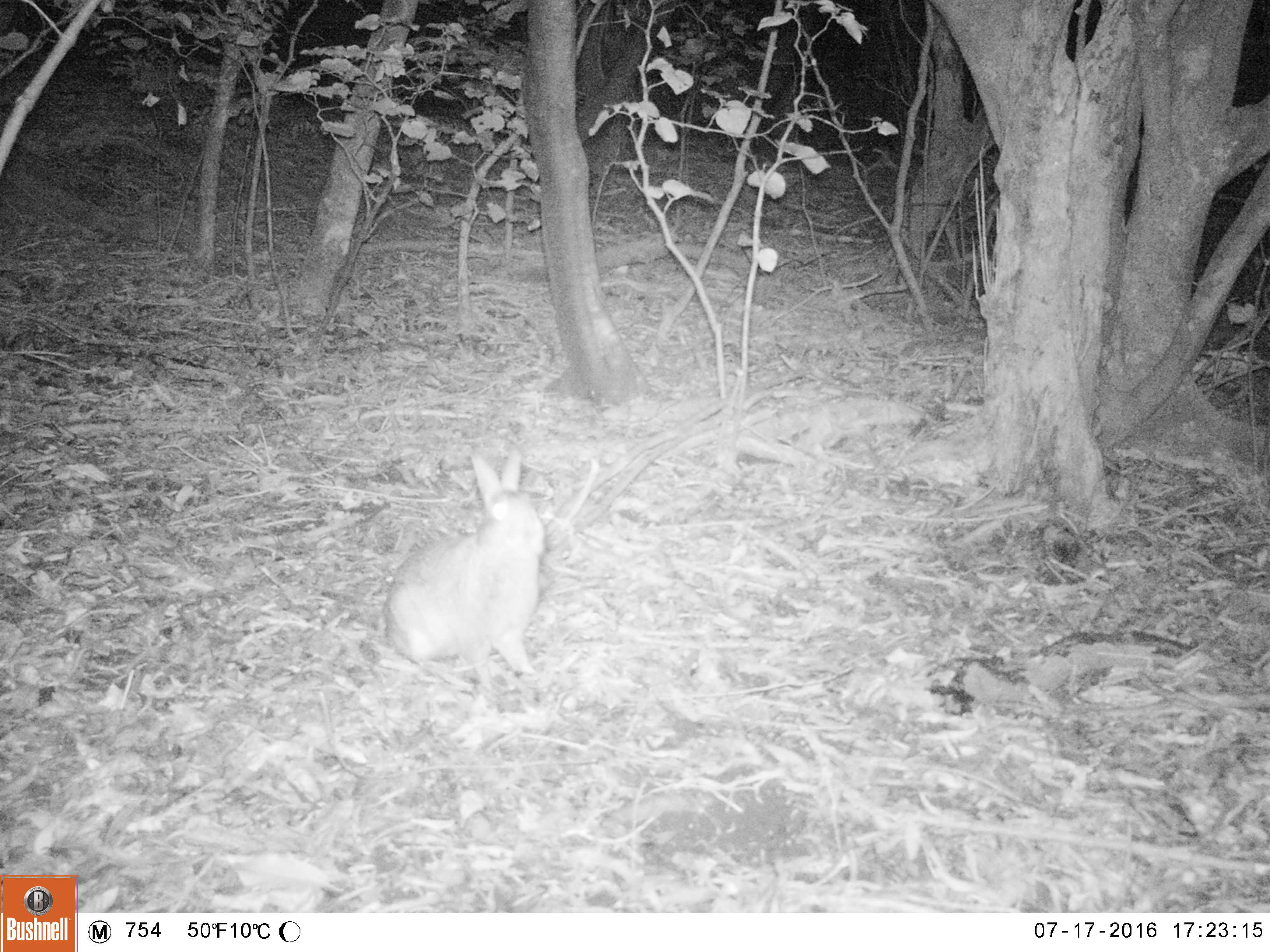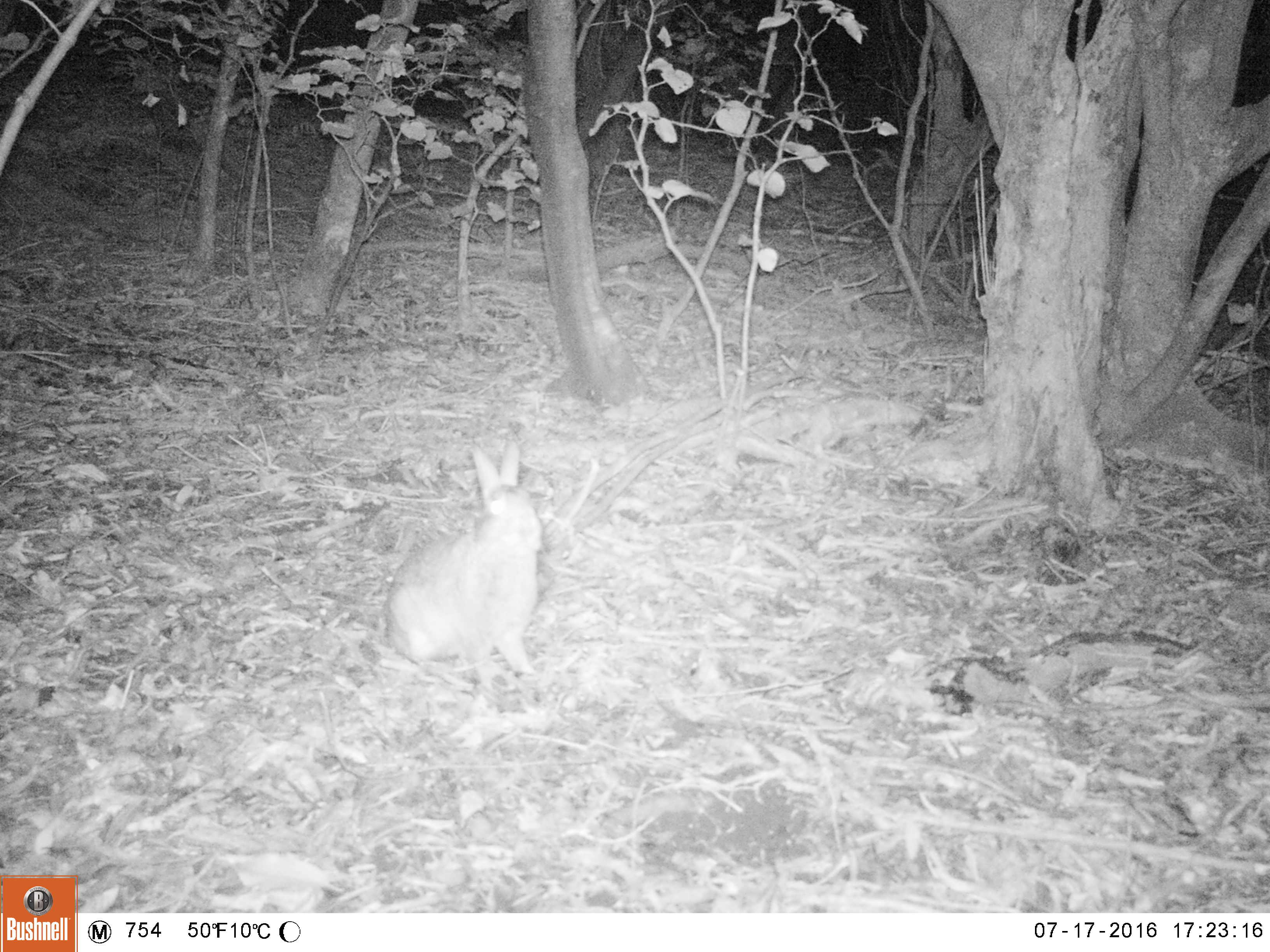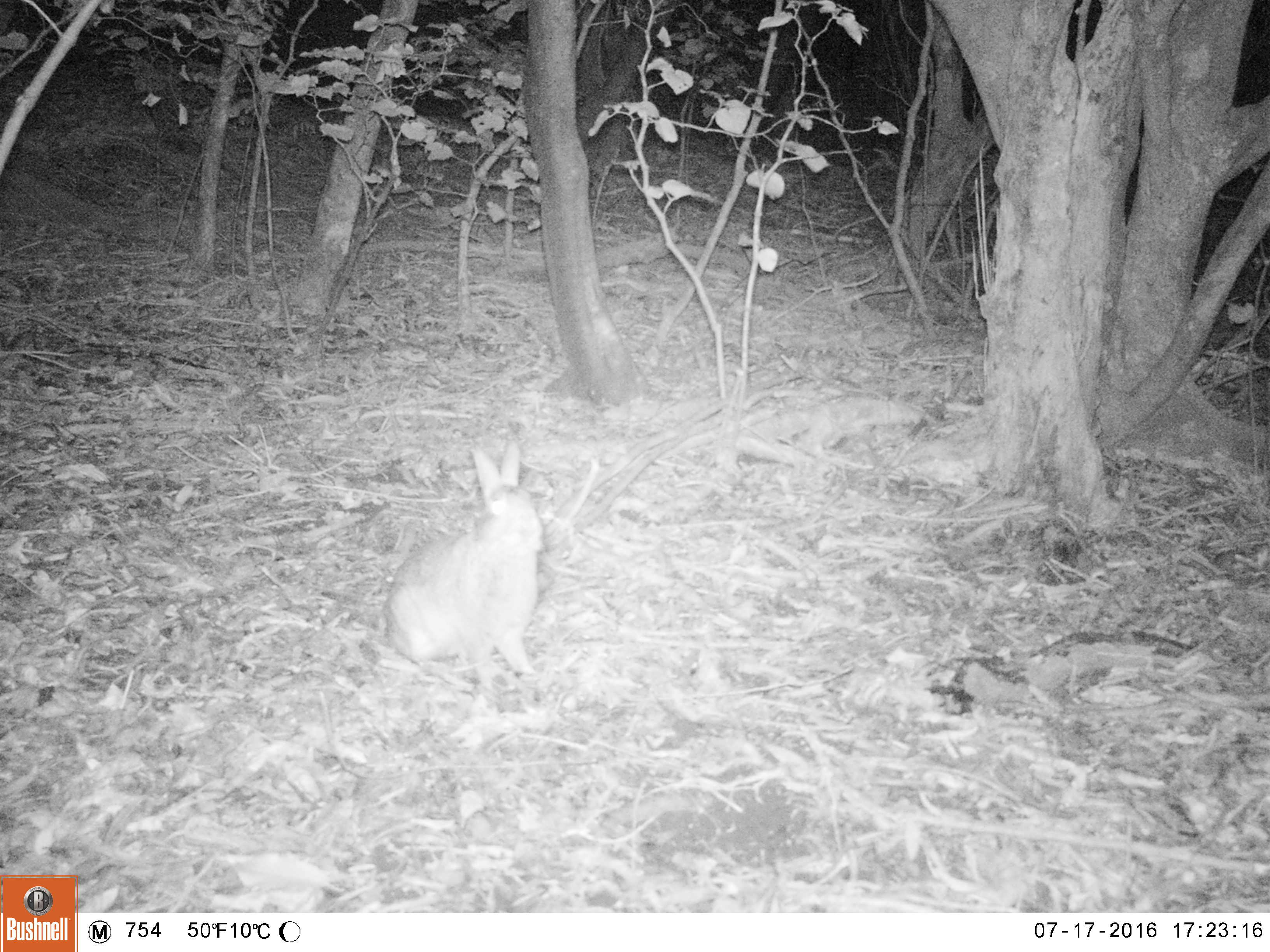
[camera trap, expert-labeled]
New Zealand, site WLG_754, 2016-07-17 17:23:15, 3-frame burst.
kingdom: Animalia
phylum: Chordata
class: Mammalia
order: Lagomorpha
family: Leporidae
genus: Oryctolagus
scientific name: Oryctolagus cuniculus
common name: european rabbit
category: rabbit